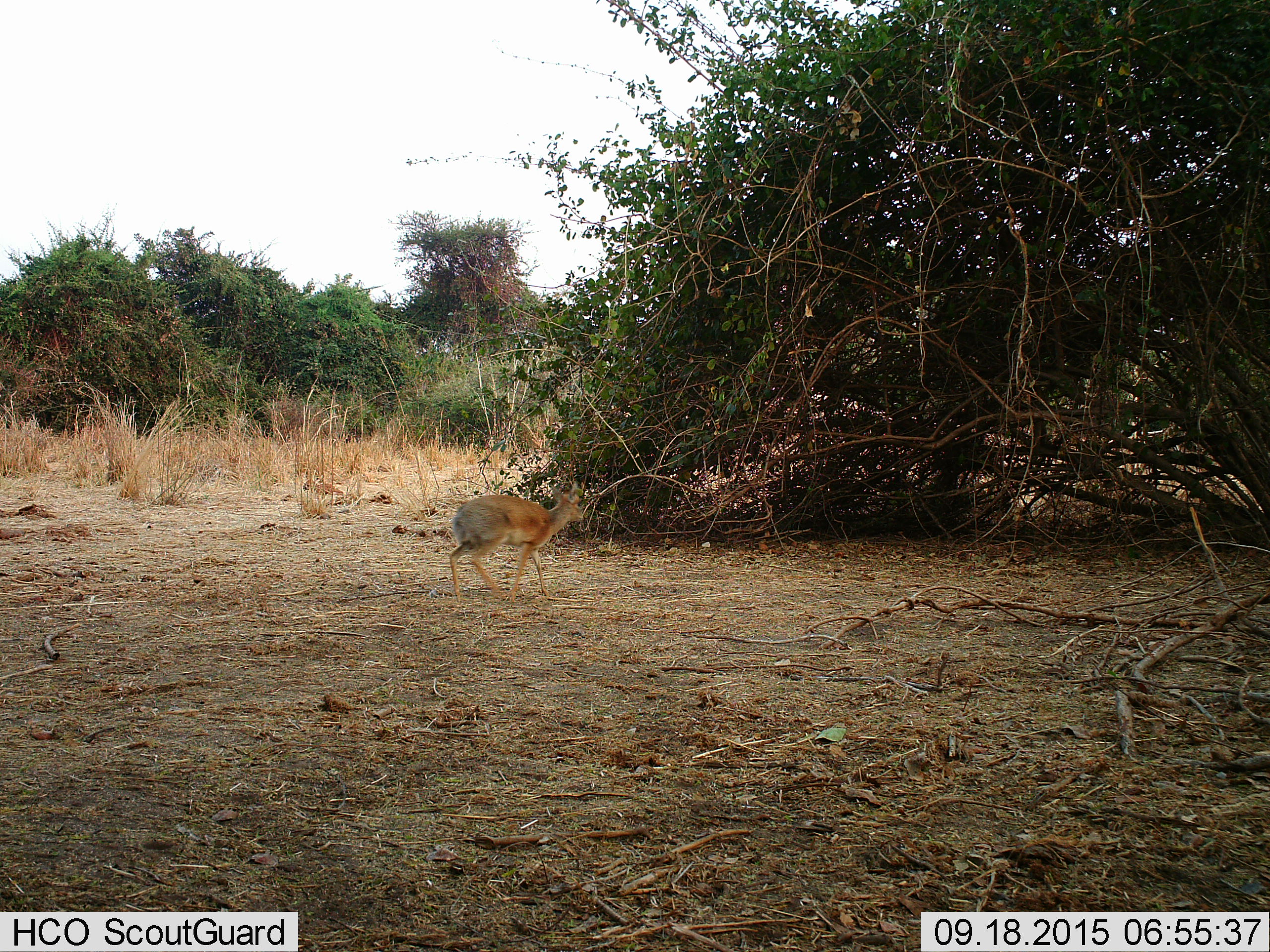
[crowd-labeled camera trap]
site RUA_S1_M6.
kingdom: Animalia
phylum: Chordata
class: Mammalia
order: Artiodactyla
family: Bovidae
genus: Madoqua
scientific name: Madoqua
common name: dik-dik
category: dikdik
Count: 1.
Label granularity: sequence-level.